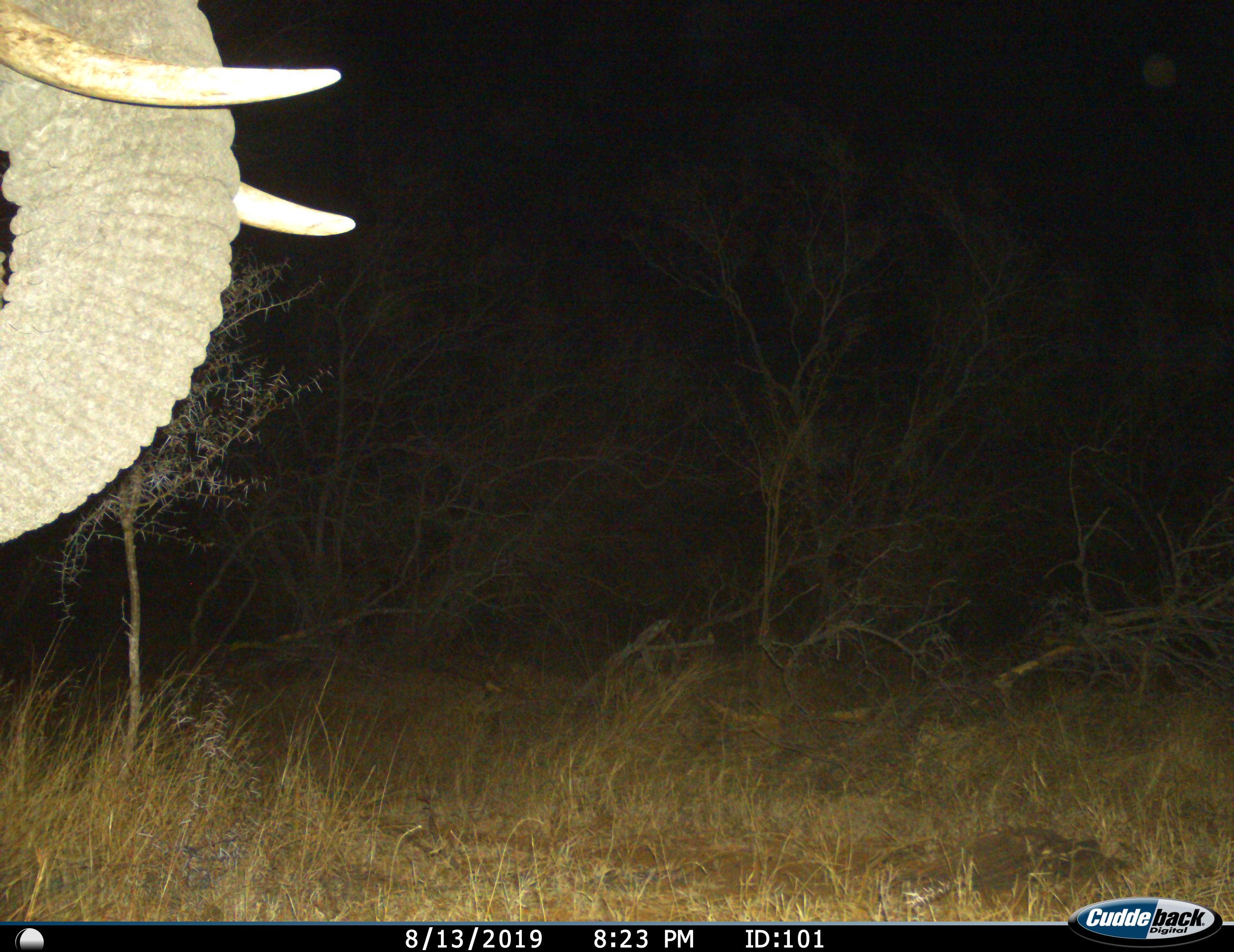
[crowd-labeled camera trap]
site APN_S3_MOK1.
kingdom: Animalia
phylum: Chordata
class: Mammalia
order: Proboscidea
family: Elephantidae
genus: Loxodonta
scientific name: Loxodonta africana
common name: african bush elephant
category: elephant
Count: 1.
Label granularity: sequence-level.